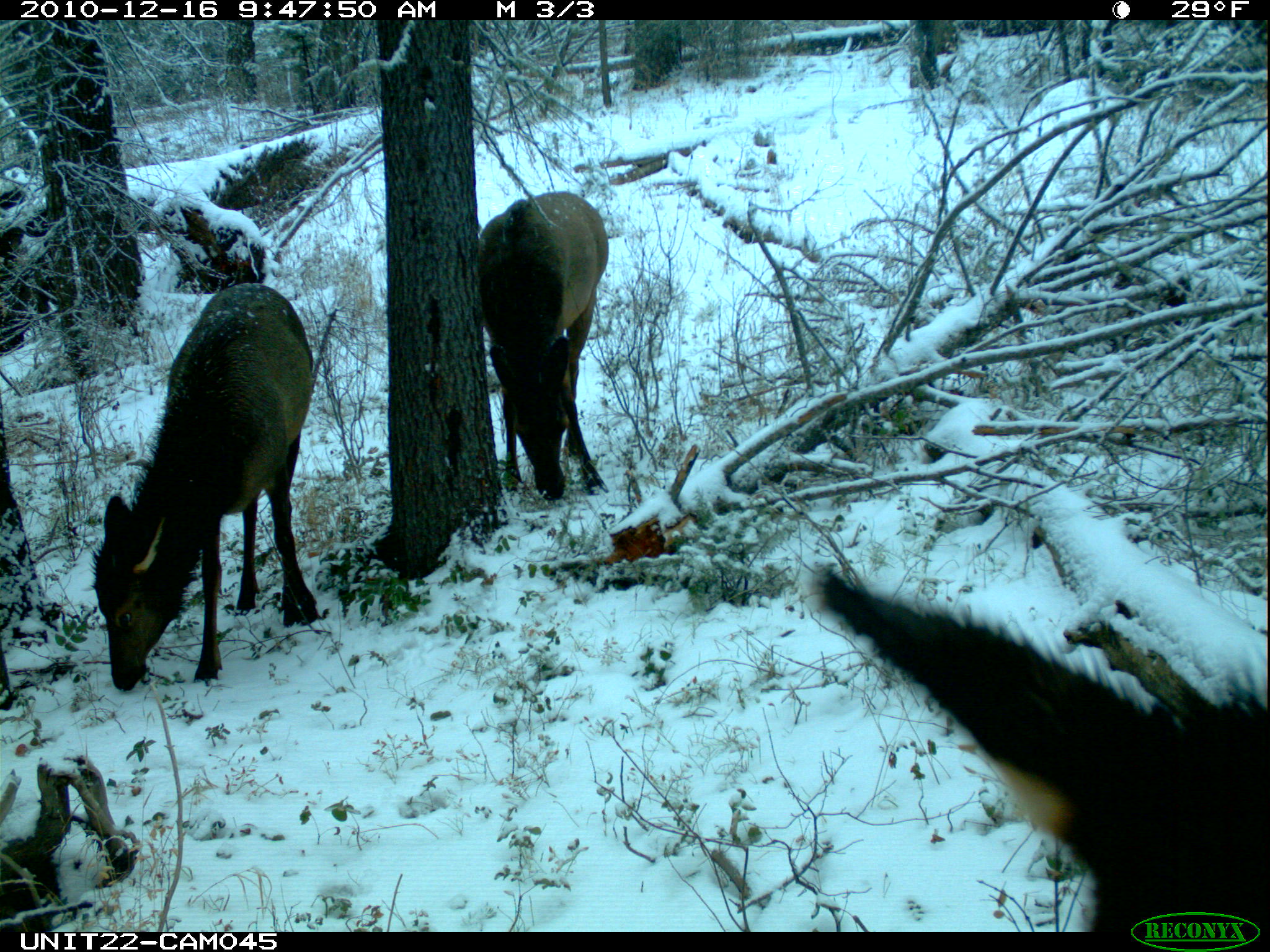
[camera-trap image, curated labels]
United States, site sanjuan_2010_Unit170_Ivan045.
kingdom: Animalia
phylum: Chordata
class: Mammalia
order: Artiodactyla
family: Cervidae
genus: Cervus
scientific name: Cervus elaphus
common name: red deer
Cervus elaphus (red deer).